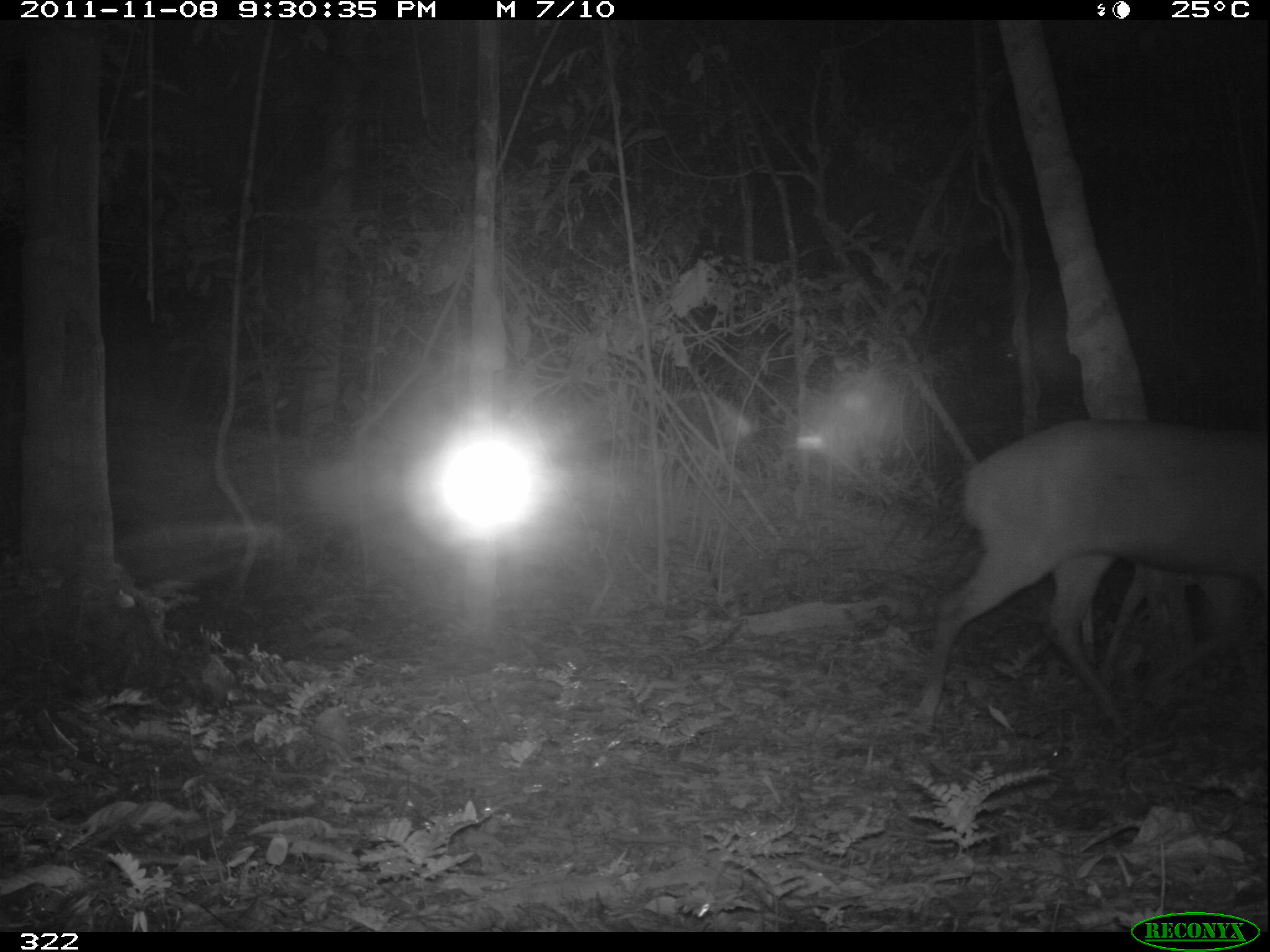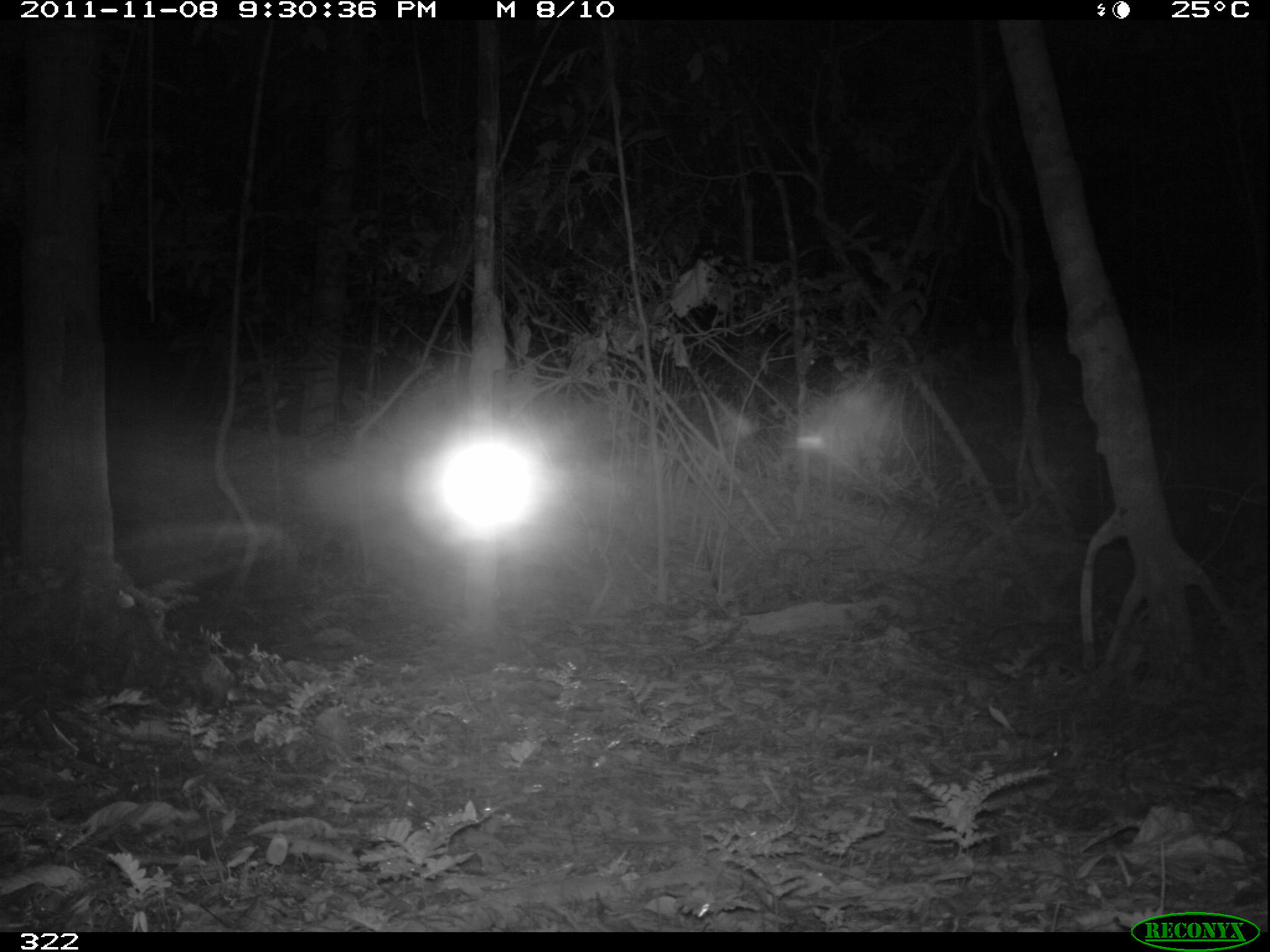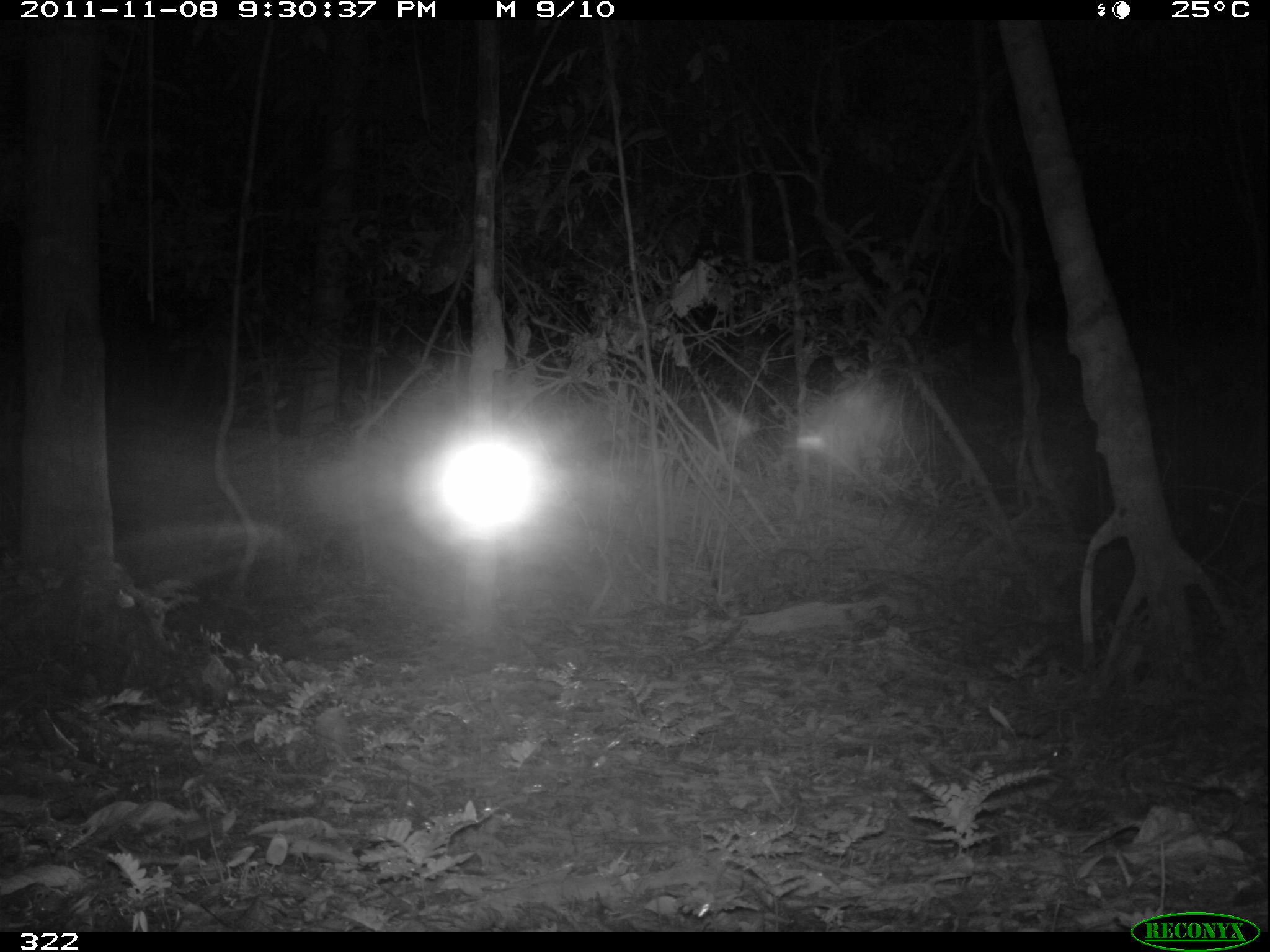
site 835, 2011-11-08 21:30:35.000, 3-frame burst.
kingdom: Animalia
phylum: Chordata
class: Mammalia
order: Artiodactyla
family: Cervidae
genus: Mazama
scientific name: Mazama americana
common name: red brocket